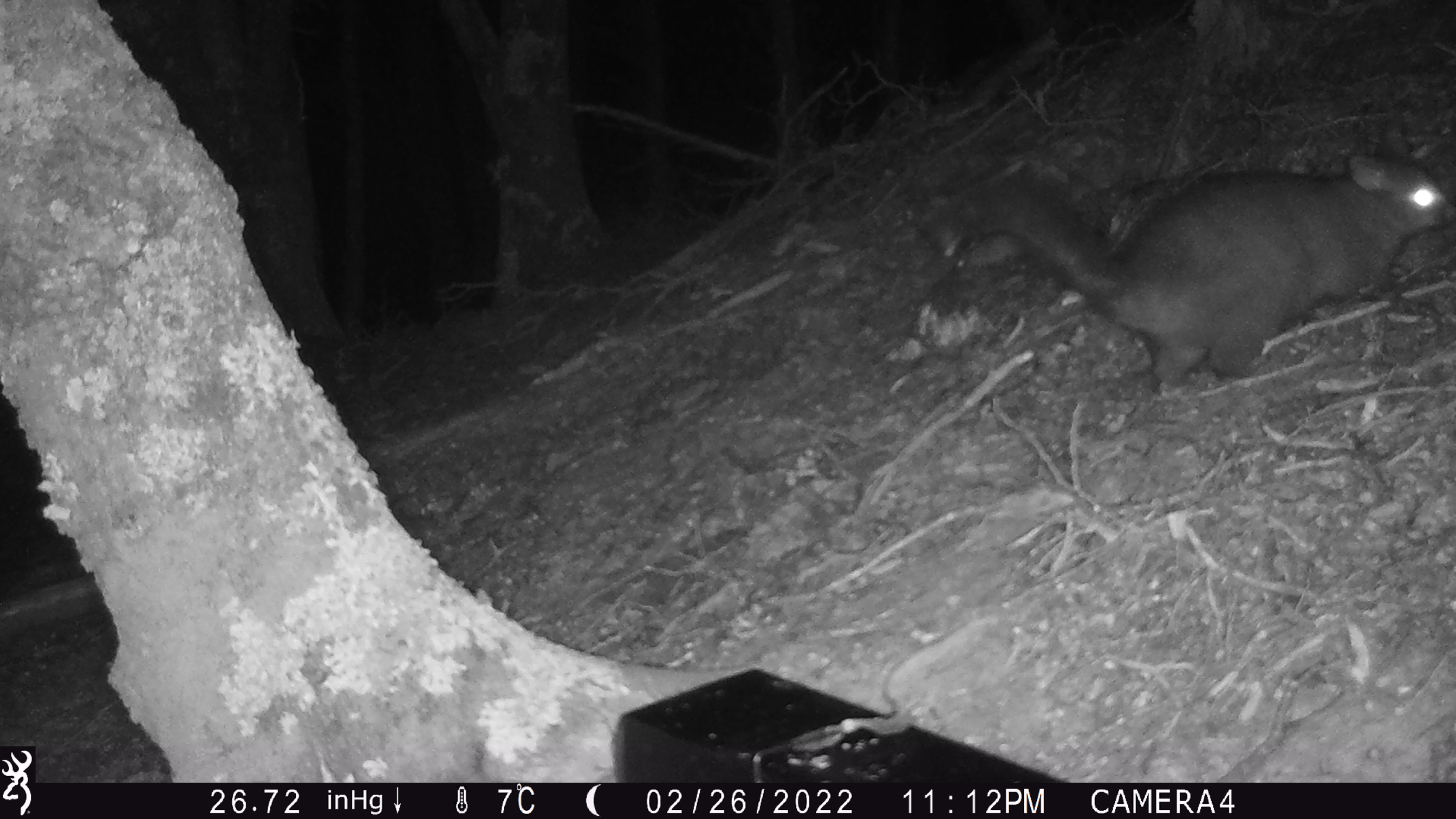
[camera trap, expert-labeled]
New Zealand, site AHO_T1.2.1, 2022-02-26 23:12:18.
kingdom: Animalia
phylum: Chordata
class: Mammalia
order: Diprotodontia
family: Phalangeridae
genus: Trichosurus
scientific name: Trichosurus vulpecula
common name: common brushtail possum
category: possum